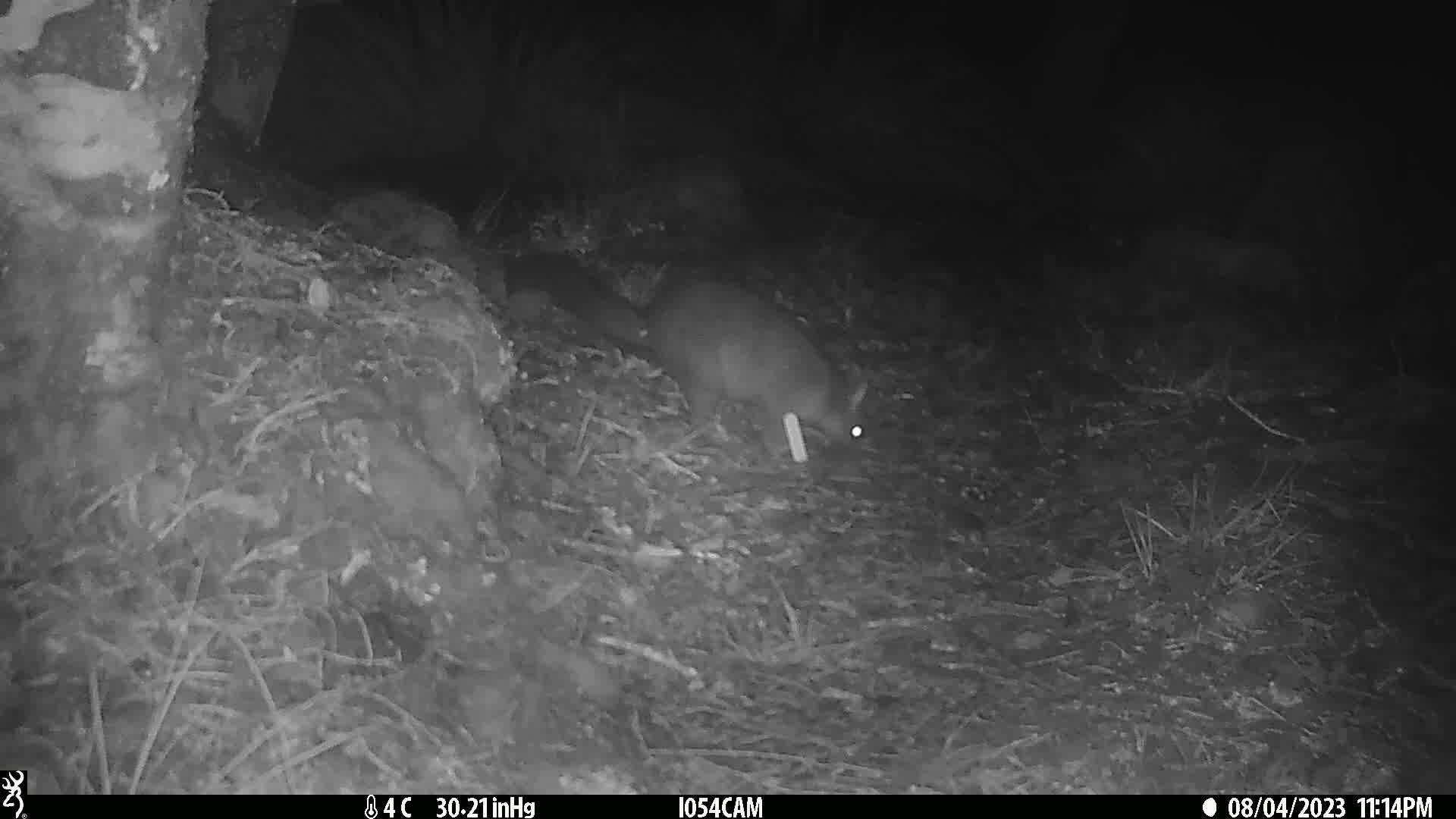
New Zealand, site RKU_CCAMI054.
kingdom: Animalia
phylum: Chordata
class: Mammalia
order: Diprotodontia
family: Phalangeridae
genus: Trichosurus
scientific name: Trichosurus vulpecula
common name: common brushtail possum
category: possum